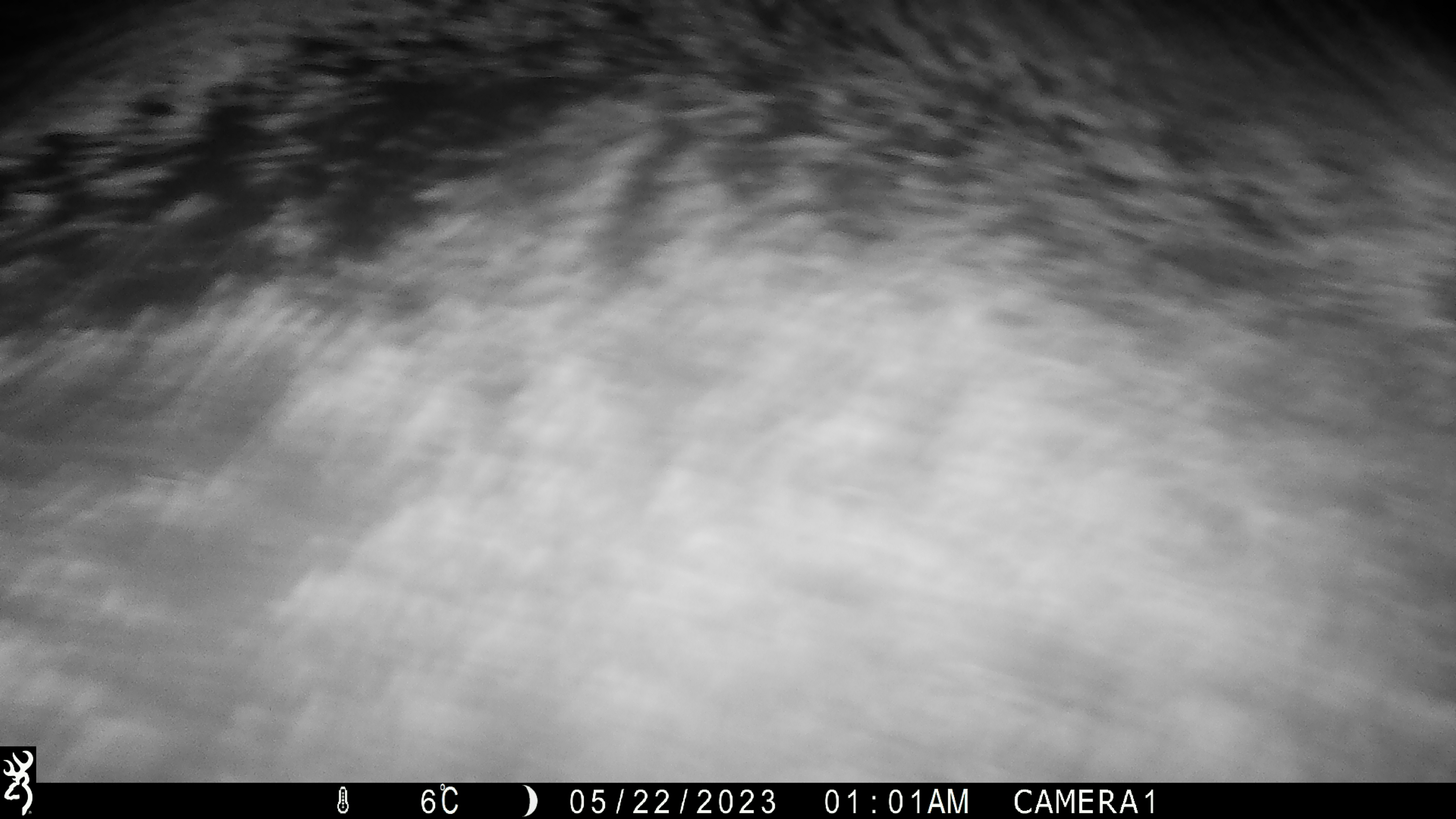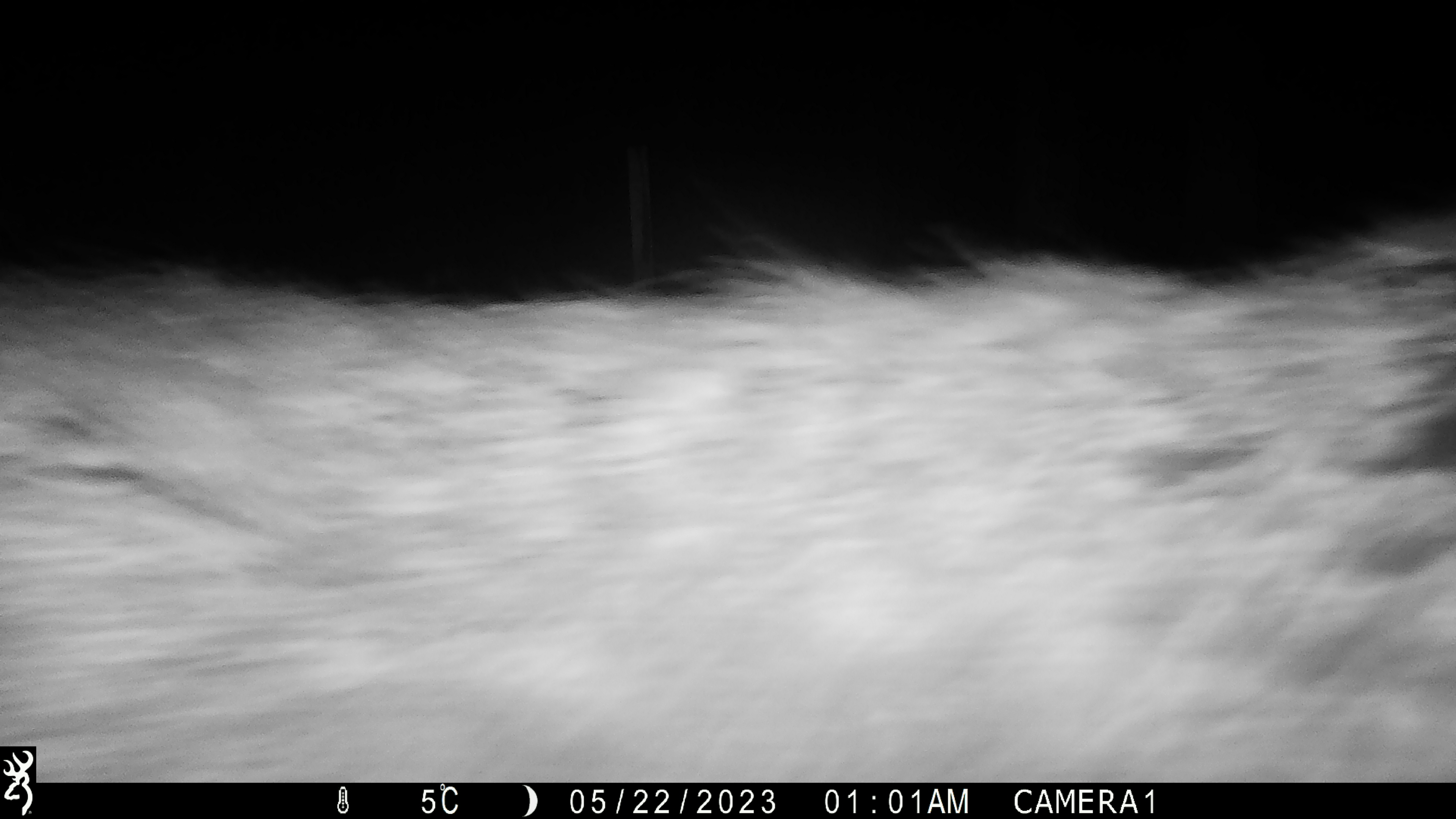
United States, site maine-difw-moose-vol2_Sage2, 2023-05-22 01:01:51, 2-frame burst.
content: unidentified animal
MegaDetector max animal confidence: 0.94